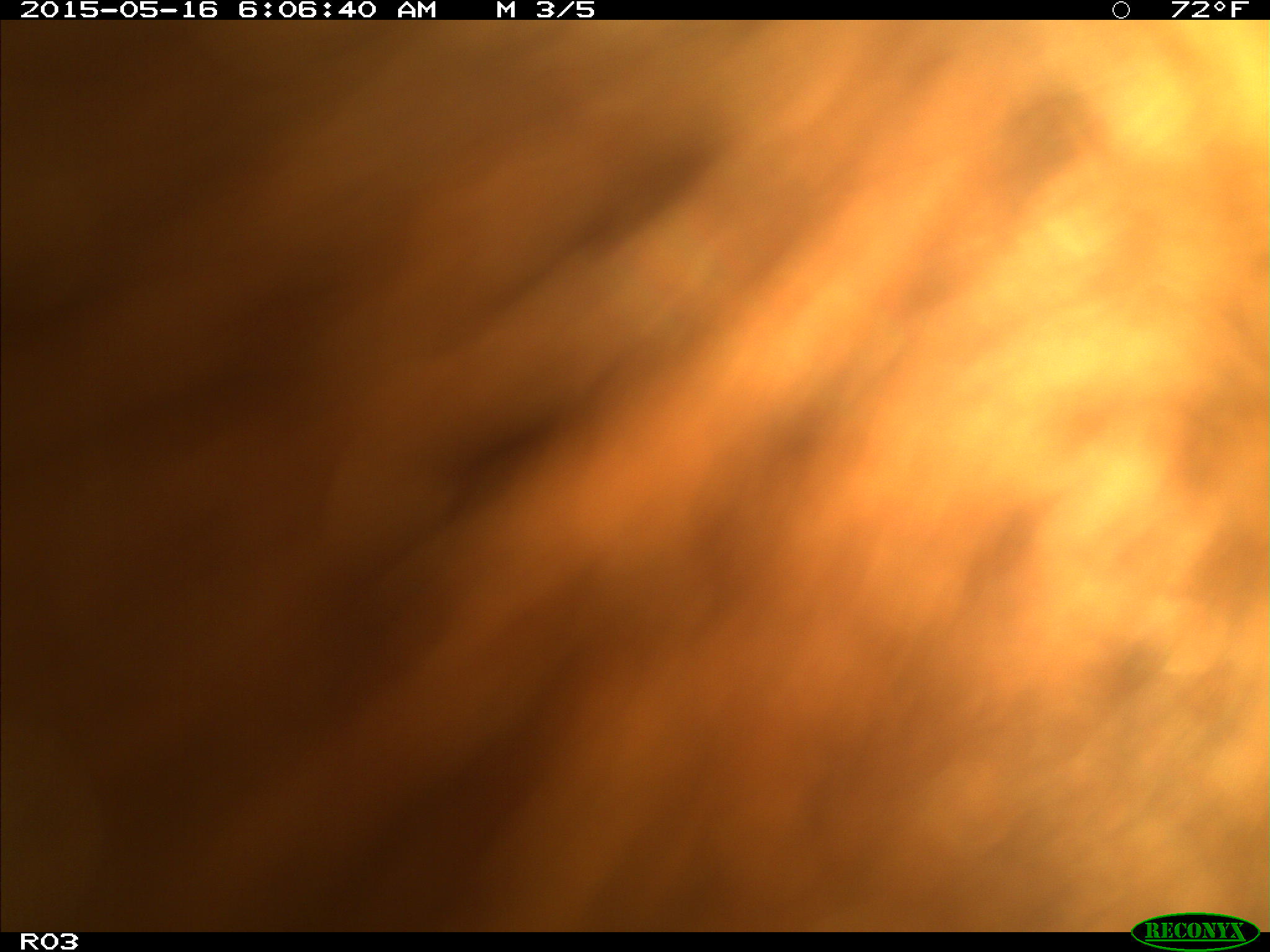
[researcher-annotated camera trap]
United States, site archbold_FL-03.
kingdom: Animalia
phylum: Chordata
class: Mammalia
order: Artiodactyla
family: Bovidae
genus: Bos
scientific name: Bos taurus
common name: domestic cow